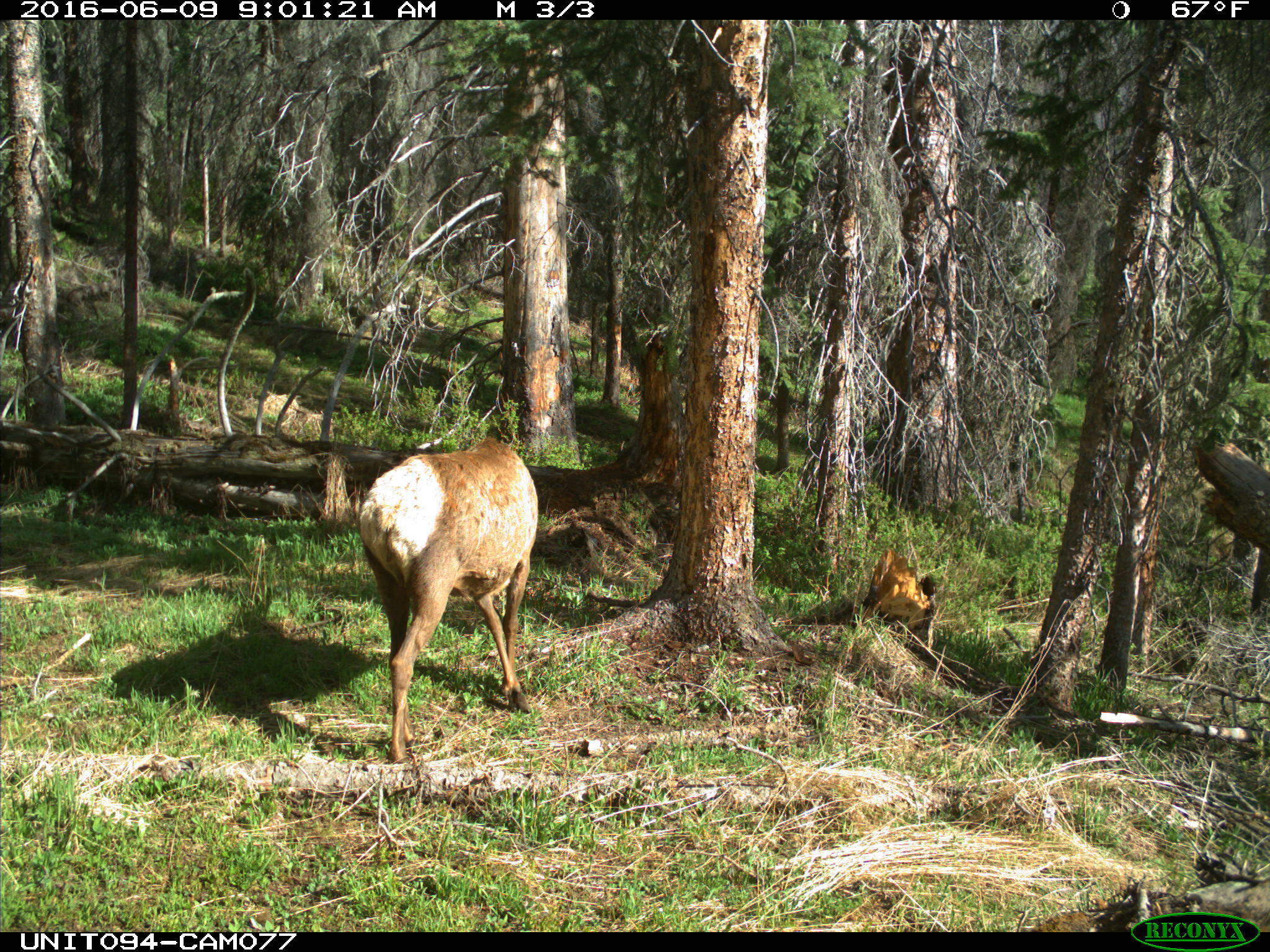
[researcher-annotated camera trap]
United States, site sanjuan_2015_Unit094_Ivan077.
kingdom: Animalia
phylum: Chordata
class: Mammalia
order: Artiodactyla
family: Cervidae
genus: Cervus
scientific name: Cervus elaphus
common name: red deer